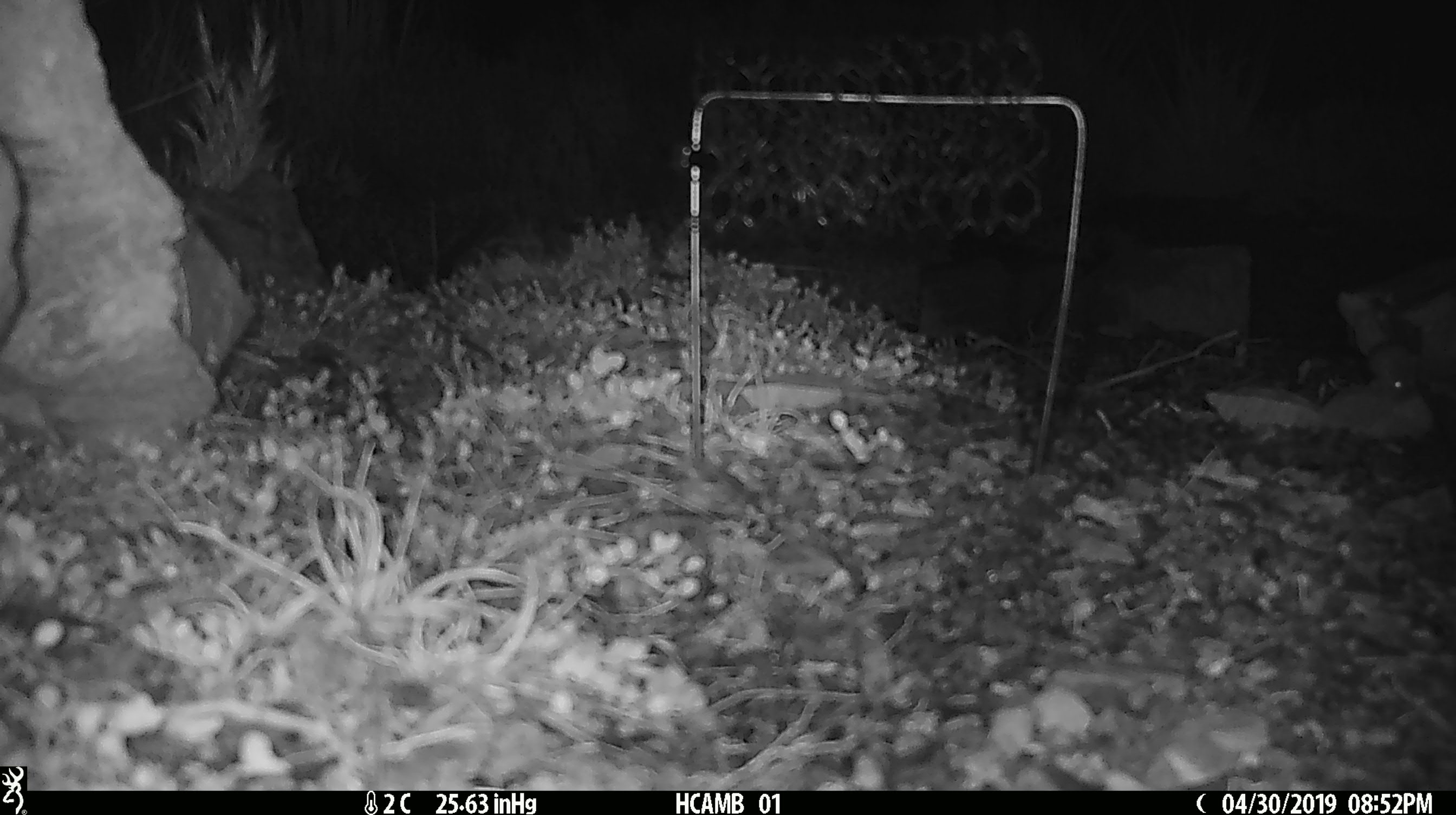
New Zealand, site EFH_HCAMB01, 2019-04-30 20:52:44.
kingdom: Animalia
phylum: Chordata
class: Mammalia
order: Rodentia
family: Muridae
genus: Mus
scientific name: Mus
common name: mouse